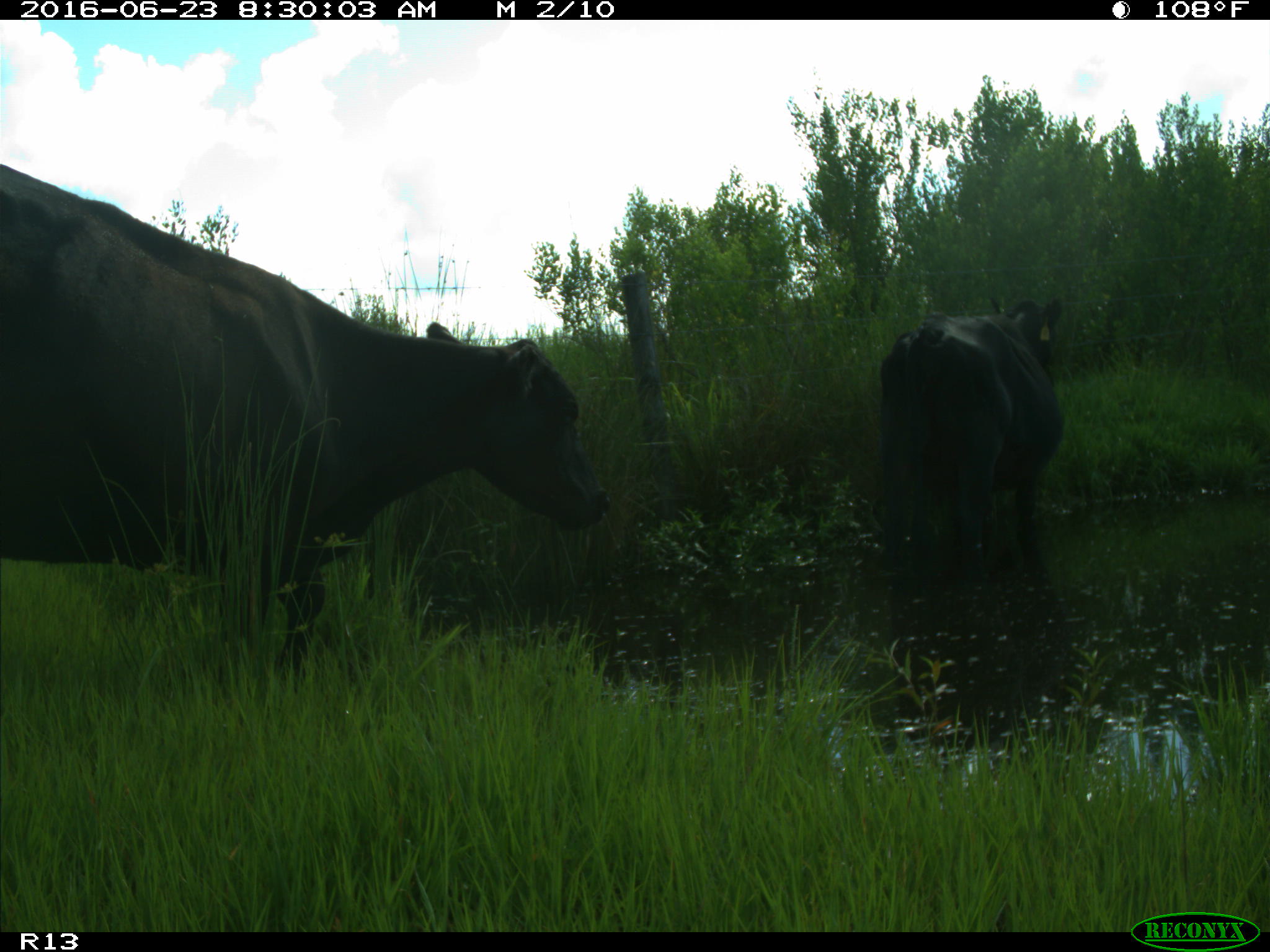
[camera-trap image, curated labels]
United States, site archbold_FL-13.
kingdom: Animalia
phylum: Chordata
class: Mammalia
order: Artiodactyla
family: Bovidae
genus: Bos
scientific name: Bos taurus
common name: domestic cow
Bos taurus (domestic cow).